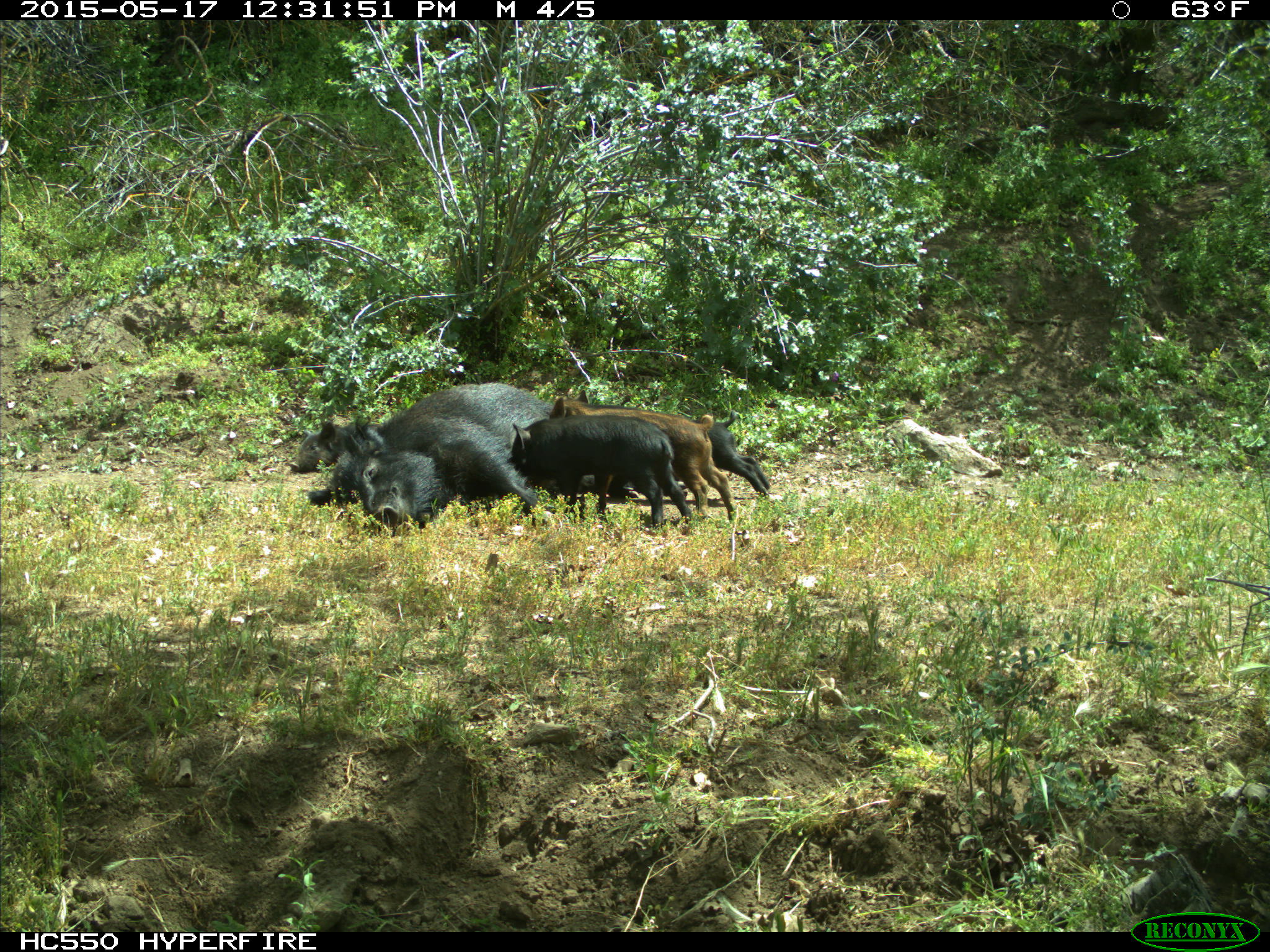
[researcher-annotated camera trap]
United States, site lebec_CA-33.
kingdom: Animalia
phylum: Chordata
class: Mammalia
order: Artiodactyla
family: Suidae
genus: Sus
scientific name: Sus scrofa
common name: wild boar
Sus scrofa (wild boar).